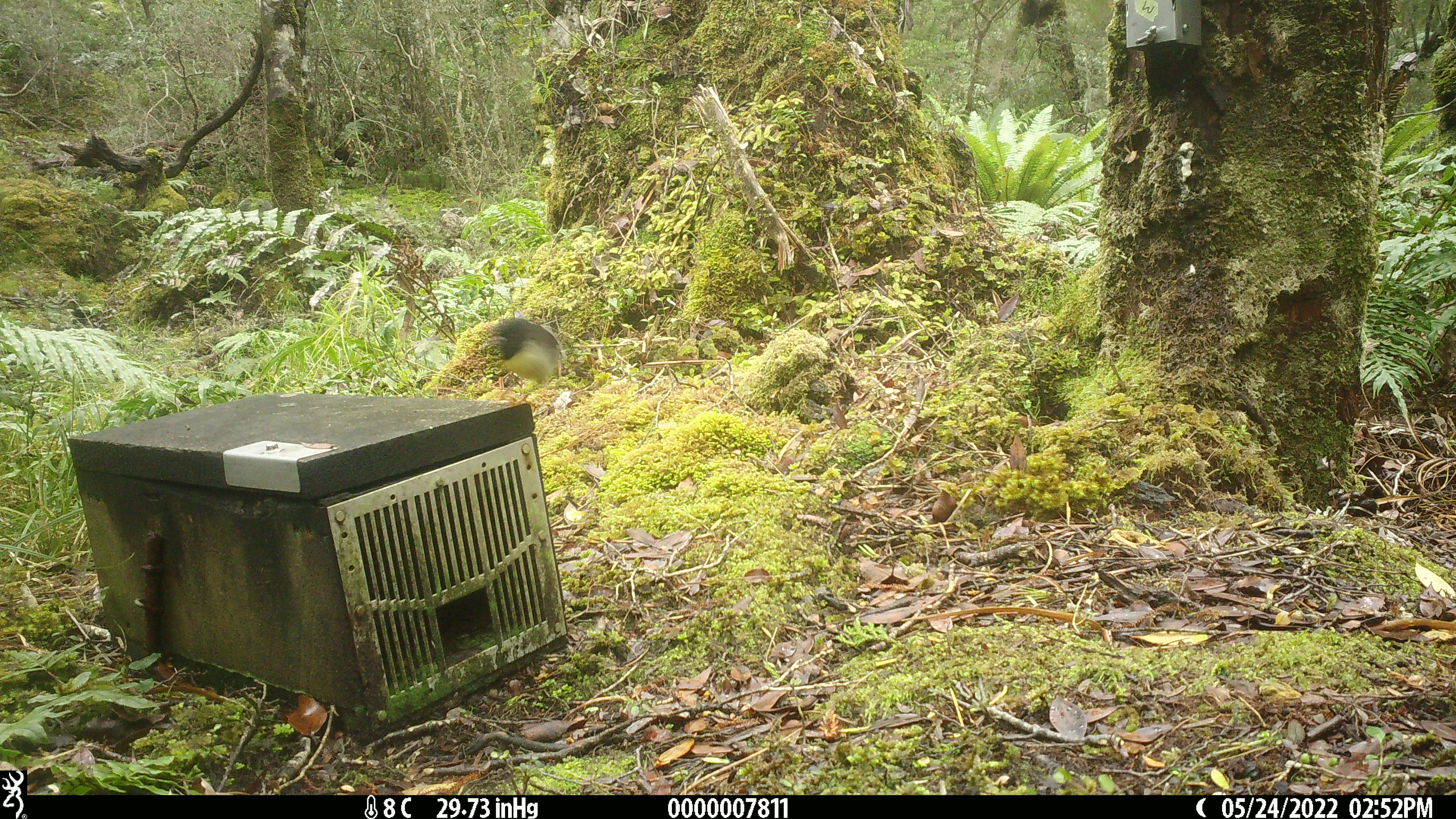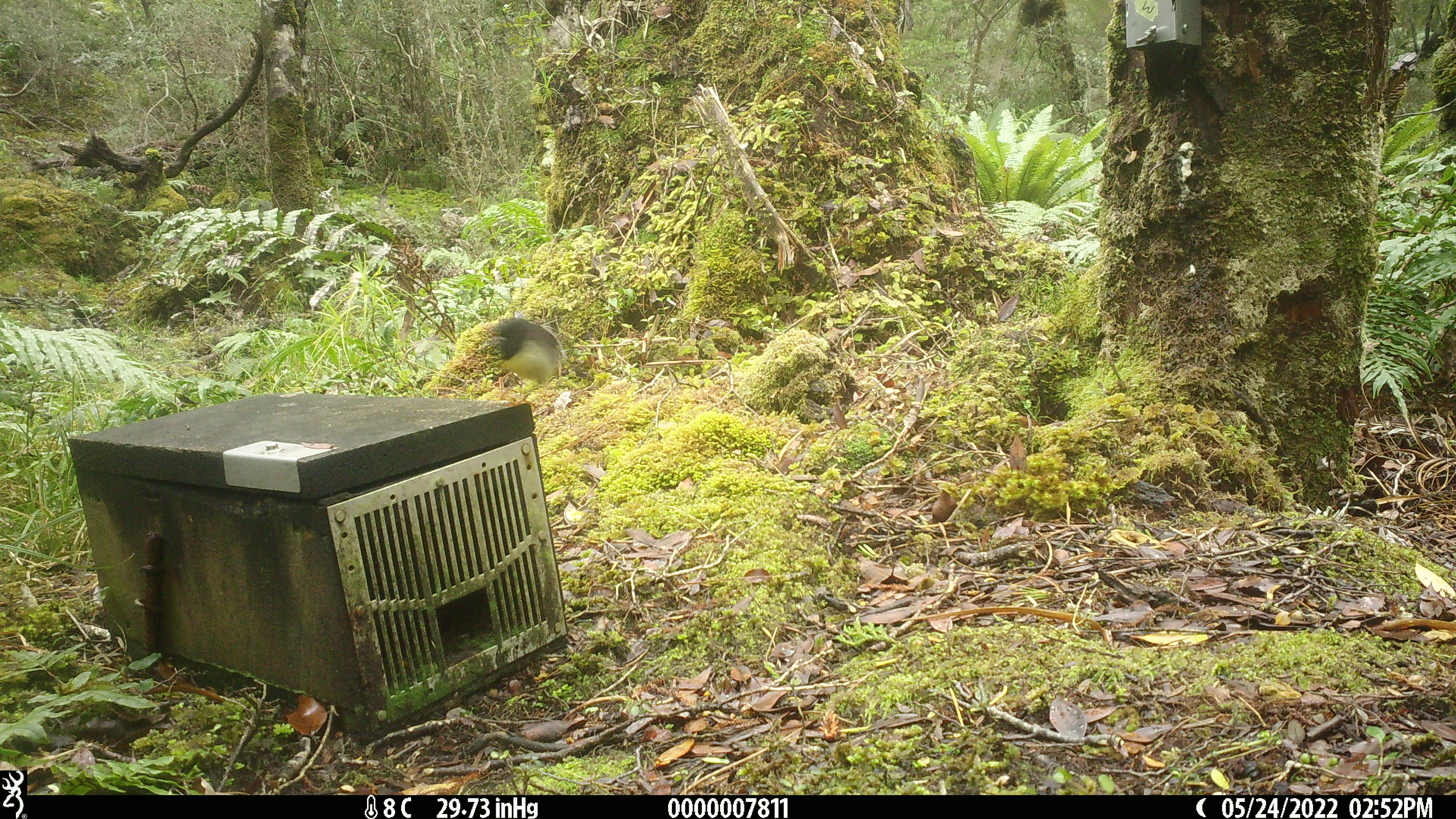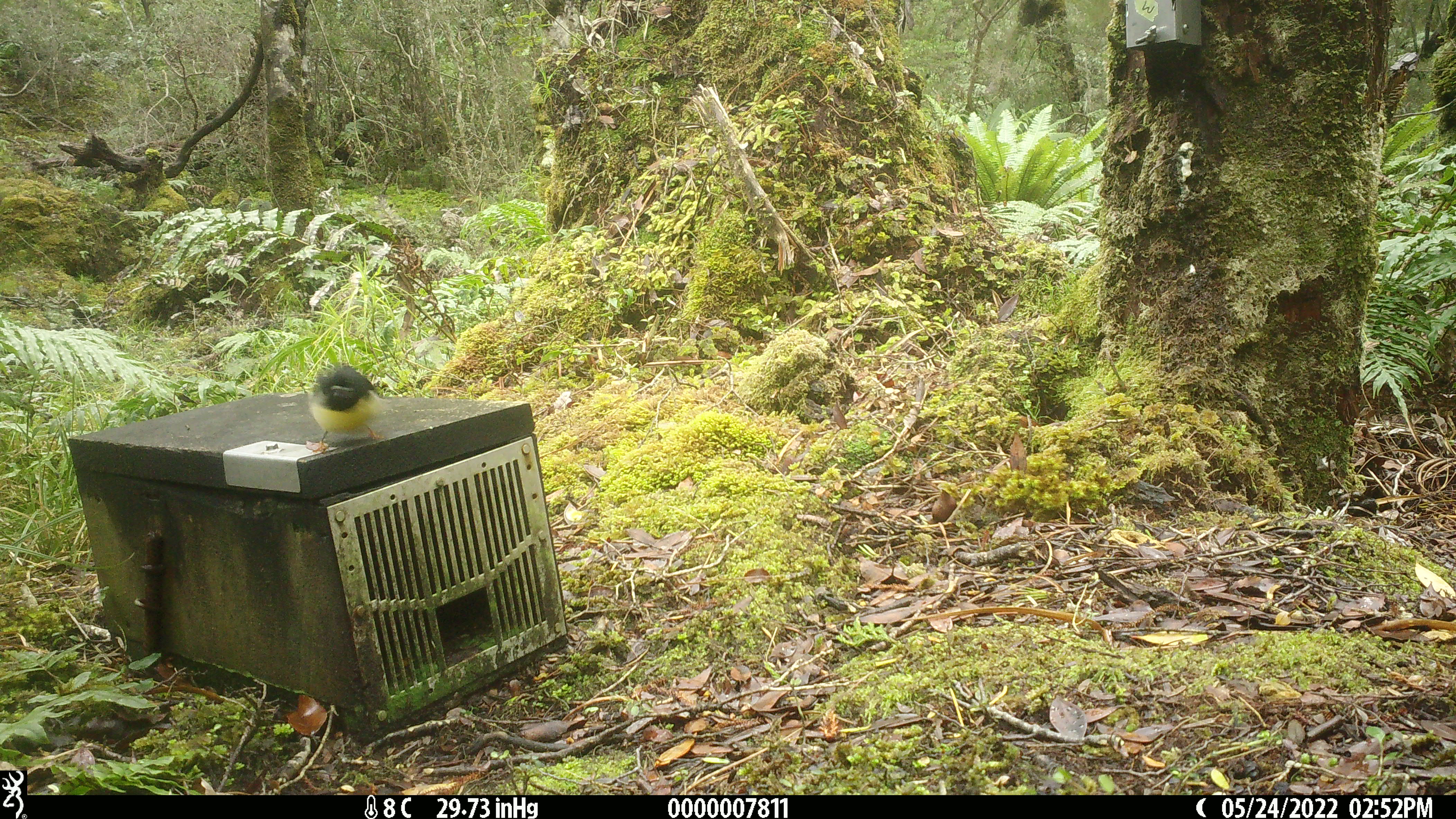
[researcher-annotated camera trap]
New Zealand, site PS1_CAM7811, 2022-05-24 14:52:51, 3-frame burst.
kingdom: Animalia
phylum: Chordata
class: Aves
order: Passeriformes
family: Petroicidae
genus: Petroica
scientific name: Petroica macrocephala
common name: tomtit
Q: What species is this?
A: Tomtit (Petroica macrocephala).